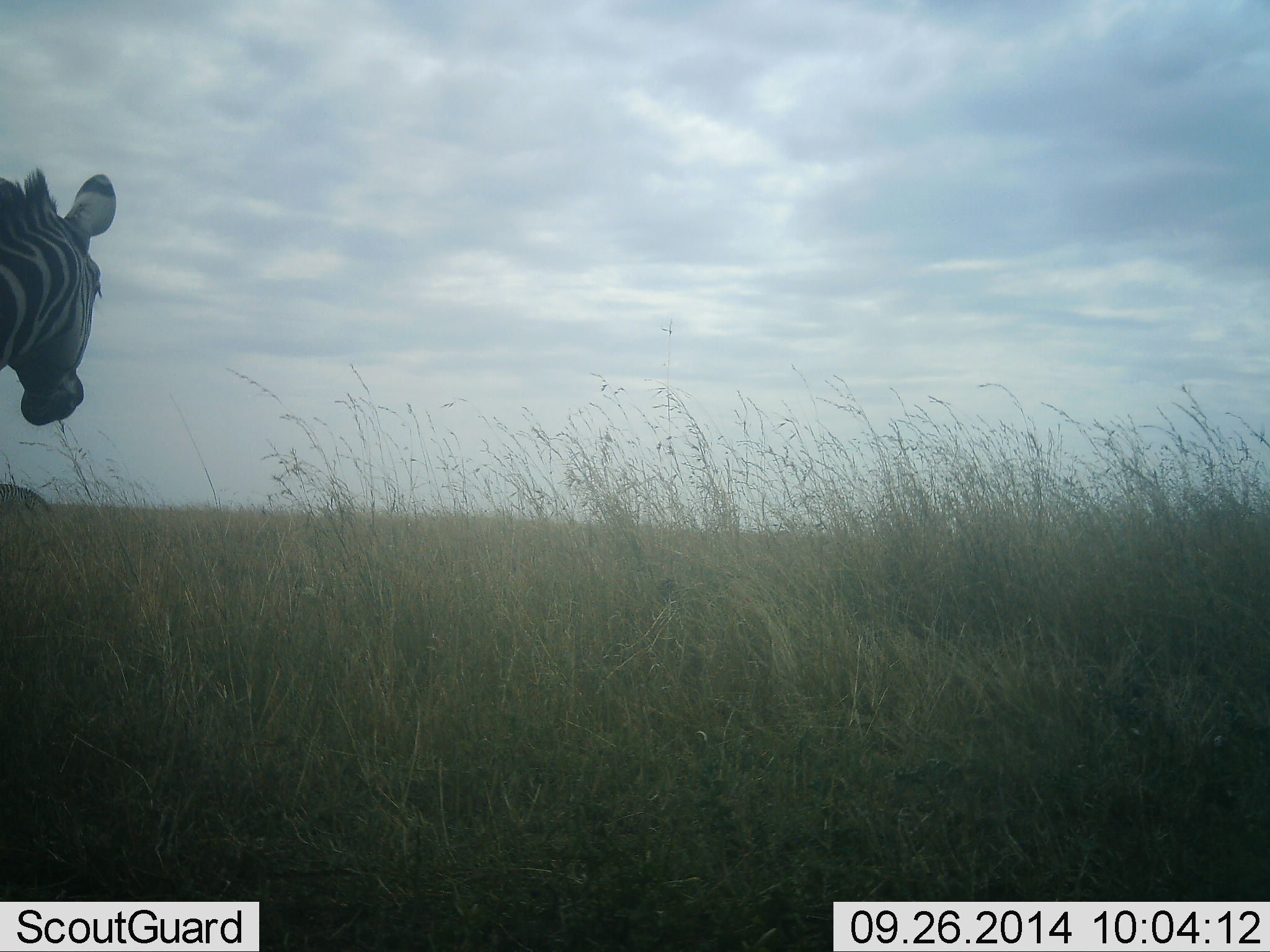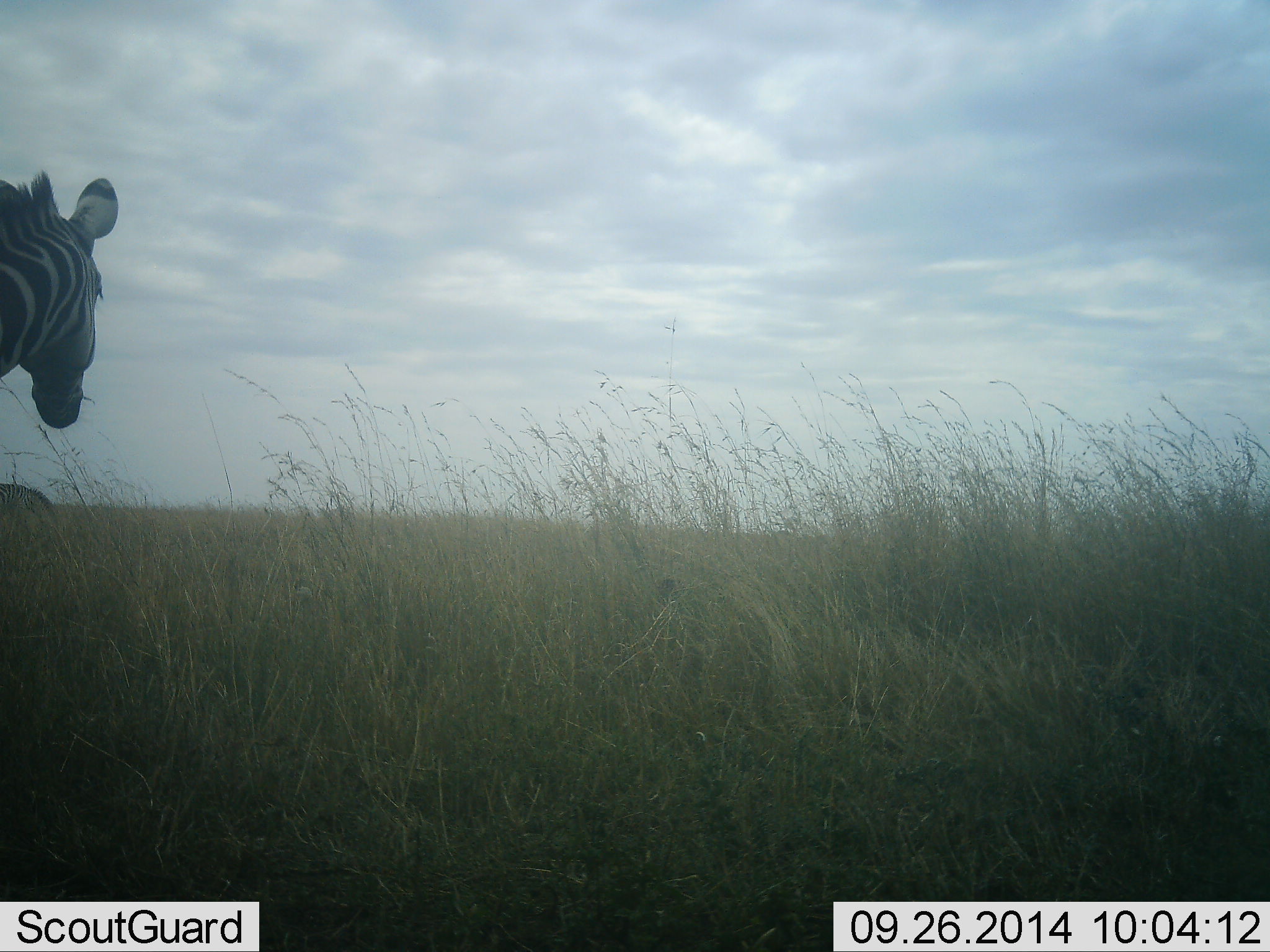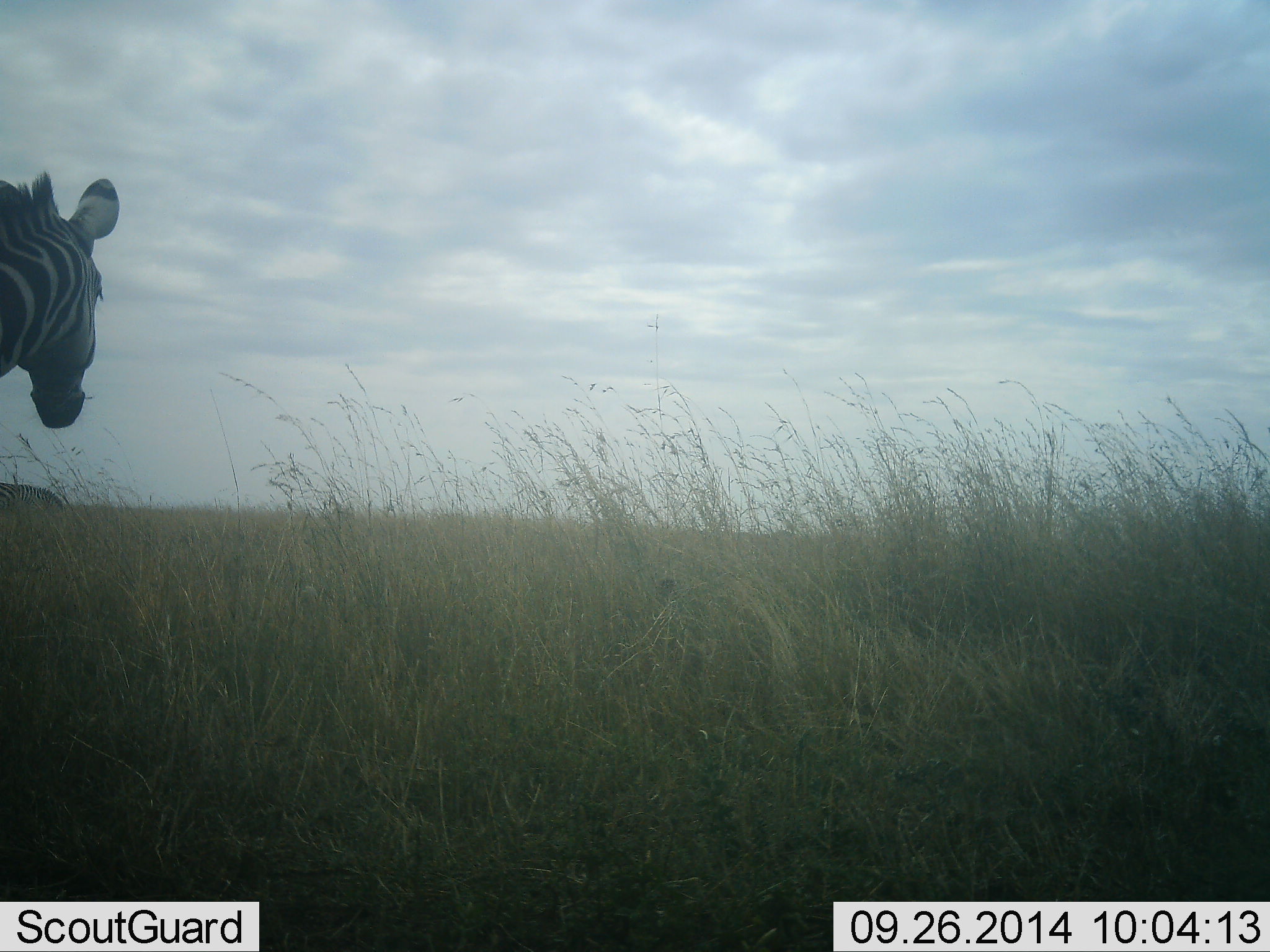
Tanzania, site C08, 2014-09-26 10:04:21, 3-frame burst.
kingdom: Animalia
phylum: Chordata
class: Mammalia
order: Perissodactyla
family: Equidae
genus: Equus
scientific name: Equus quagga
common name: plains zebra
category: zebra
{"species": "zebra (plains zebra) (Equus quagga)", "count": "2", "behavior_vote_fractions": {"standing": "80%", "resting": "0%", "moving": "20%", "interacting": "0%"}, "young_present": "0%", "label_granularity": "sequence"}